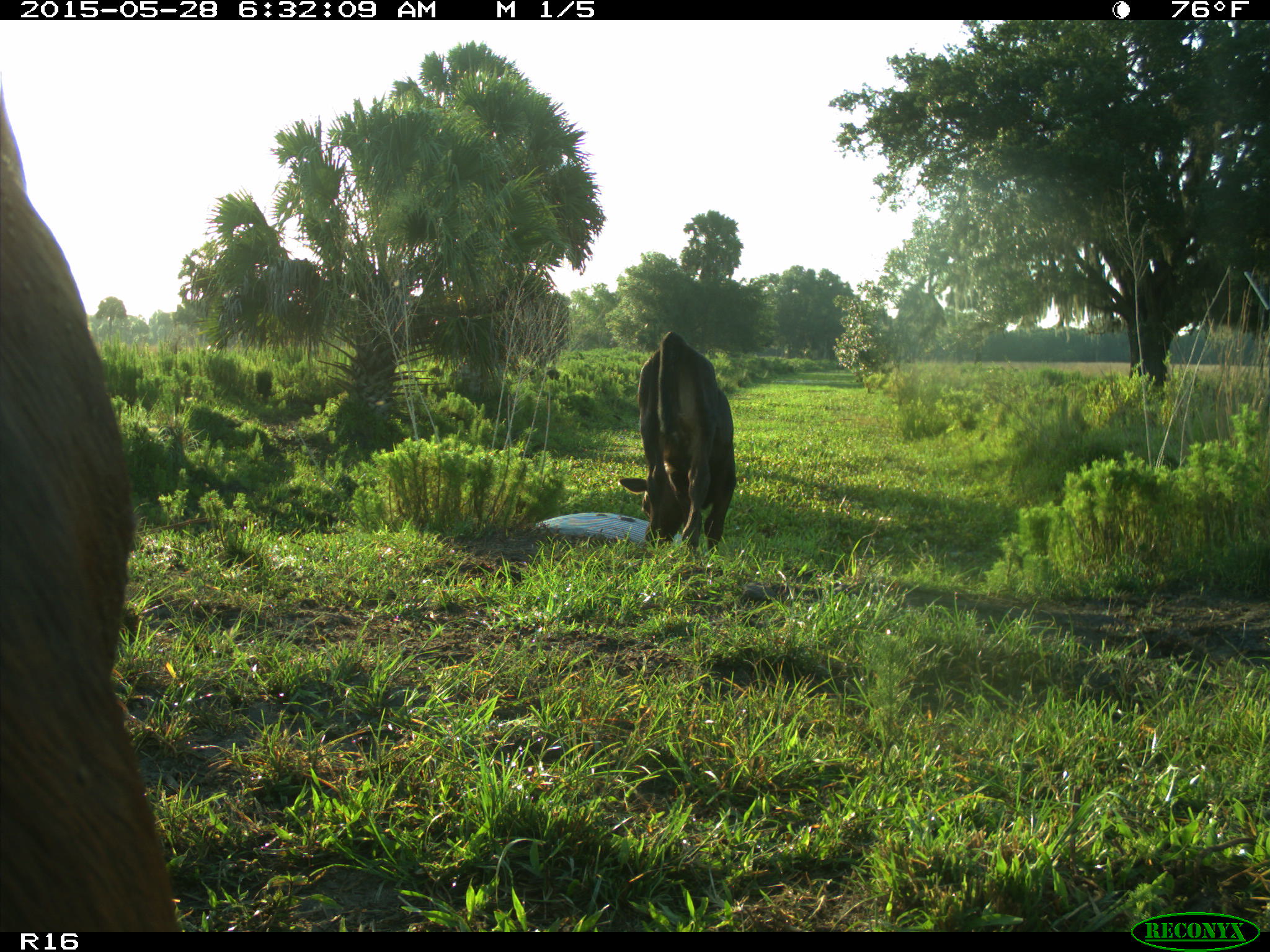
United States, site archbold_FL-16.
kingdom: Animalia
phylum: Chordata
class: Mammalia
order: Artiodactyla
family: Bovidae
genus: Bos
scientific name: Bos taurus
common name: domestic cow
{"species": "Bos taurus (domestic cow)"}